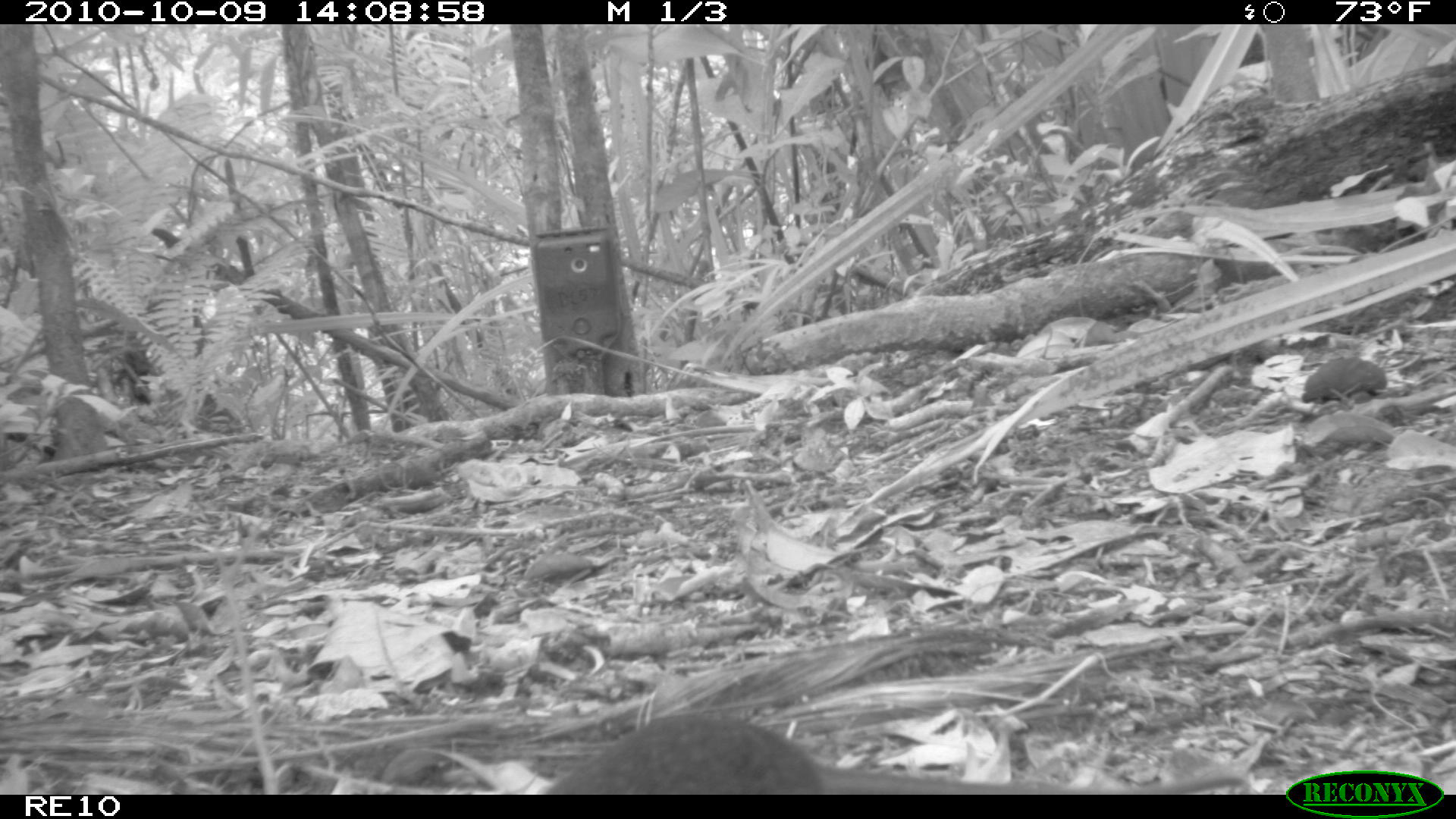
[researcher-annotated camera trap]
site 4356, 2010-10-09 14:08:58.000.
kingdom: Animalia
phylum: Chordata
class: Mammalia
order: Rodentia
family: Muridae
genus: Rattus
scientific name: Rattus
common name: rodent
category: unknown rat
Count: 1.